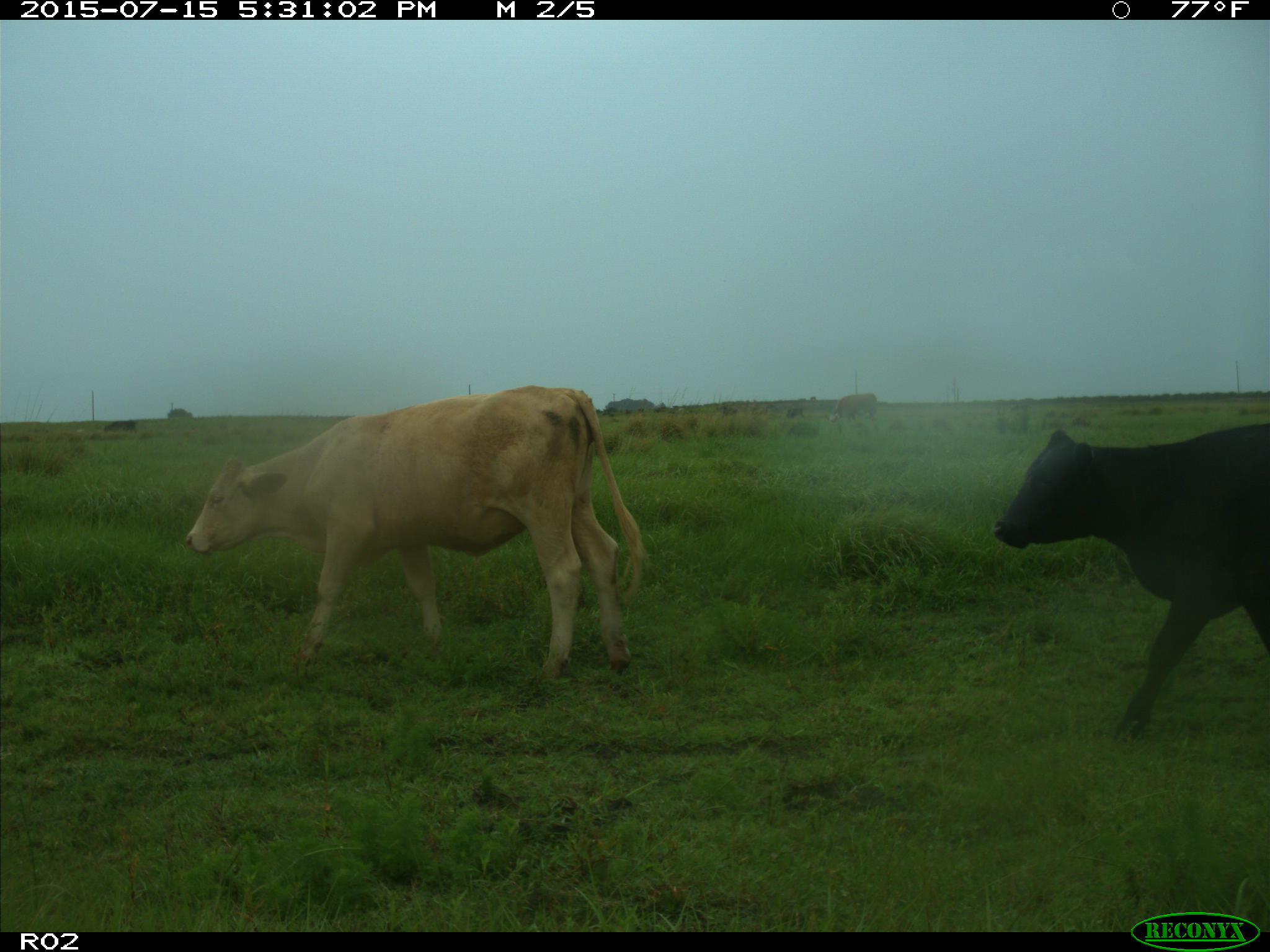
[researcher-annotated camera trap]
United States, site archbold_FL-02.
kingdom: Animalia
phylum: Chordata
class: Mammalia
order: Artiodactyla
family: Bovidae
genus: Bos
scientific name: Bos taurus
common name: domestic cow